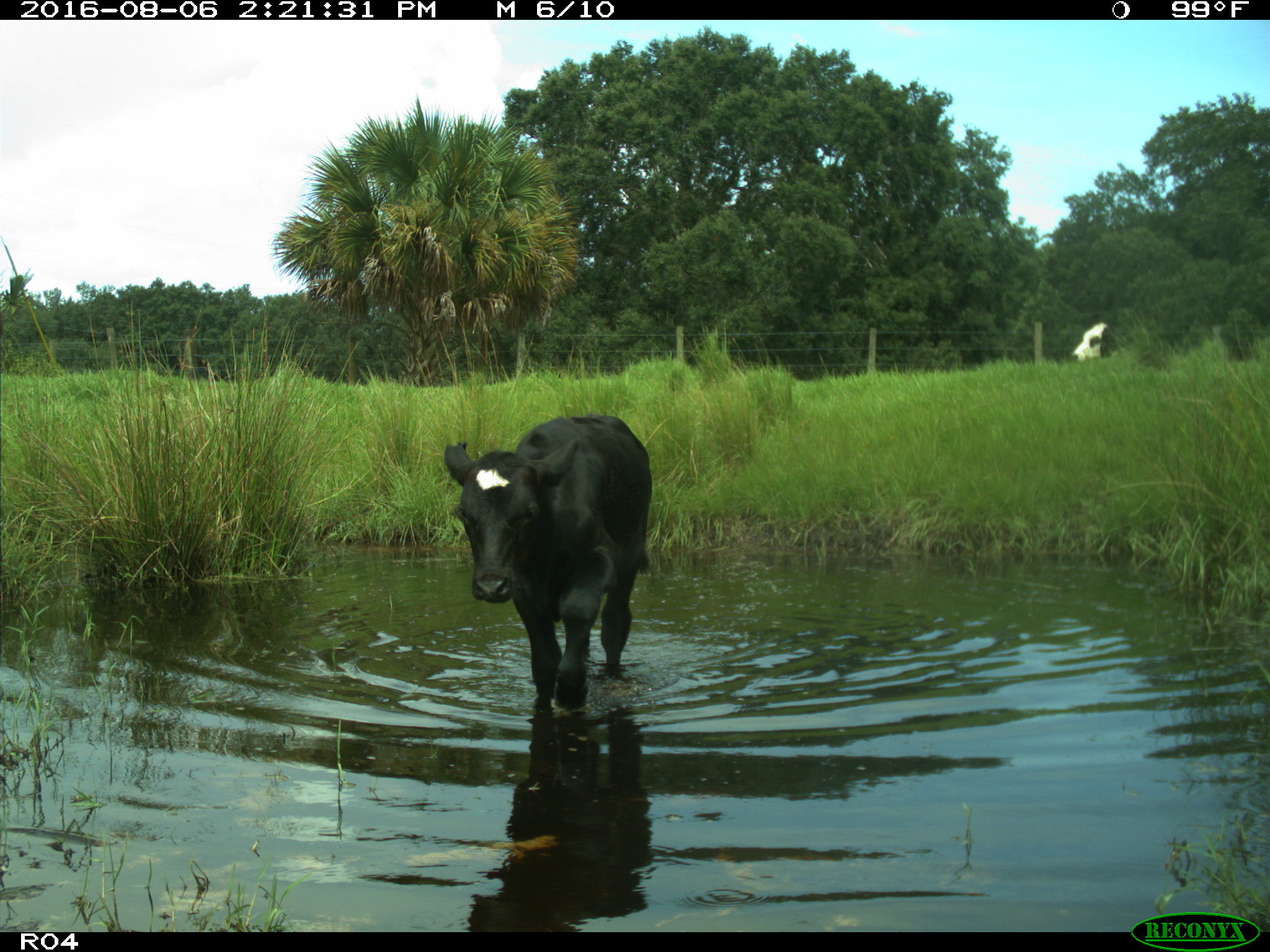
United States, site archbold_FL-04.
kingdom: Animalia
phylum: Chordata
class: Mammalia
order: Artiodactyla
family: Bovidae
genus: Bos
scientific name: Bos taurus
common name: domestic cow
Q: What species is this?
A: Bos taurus (domestic cow).